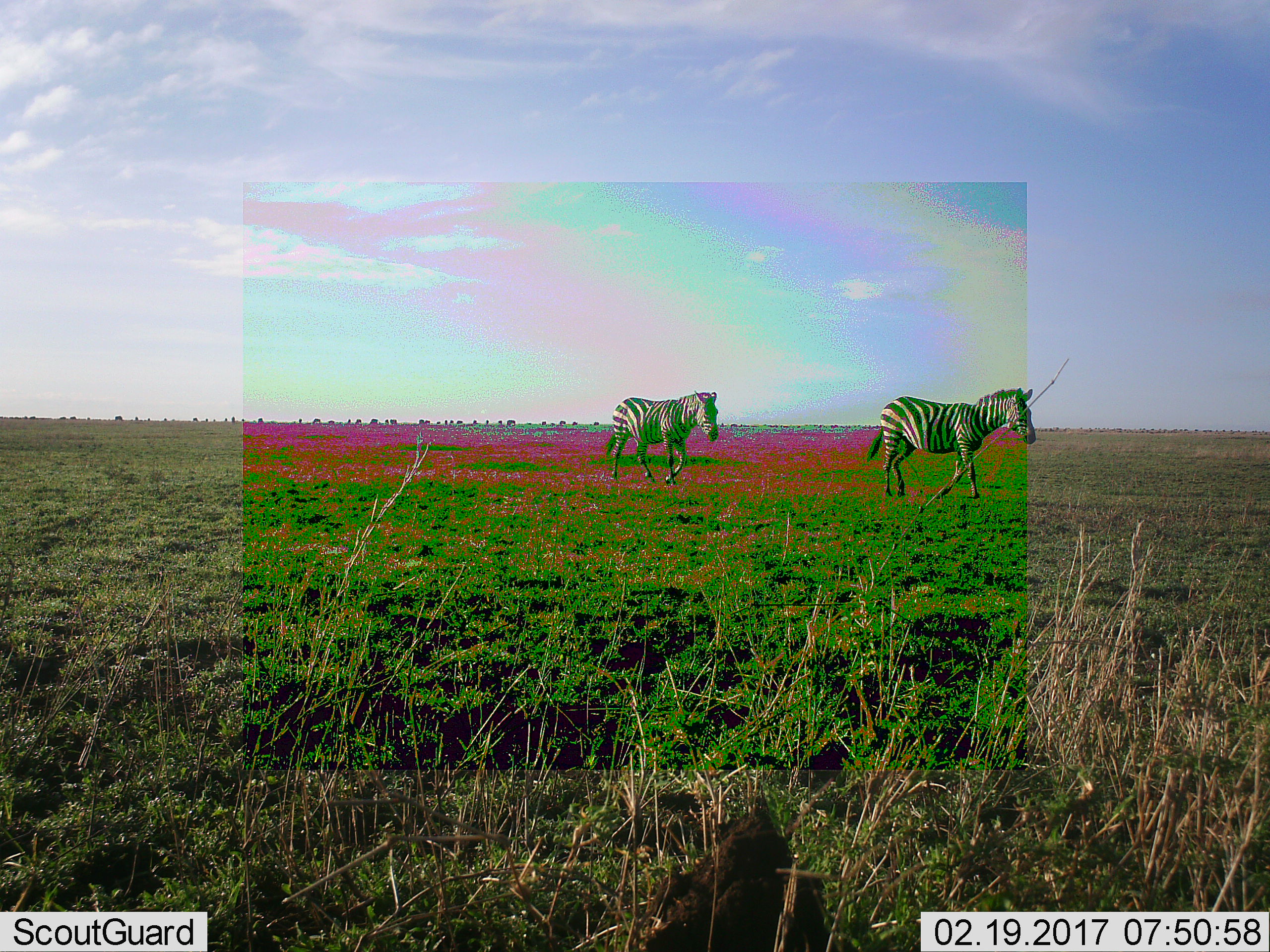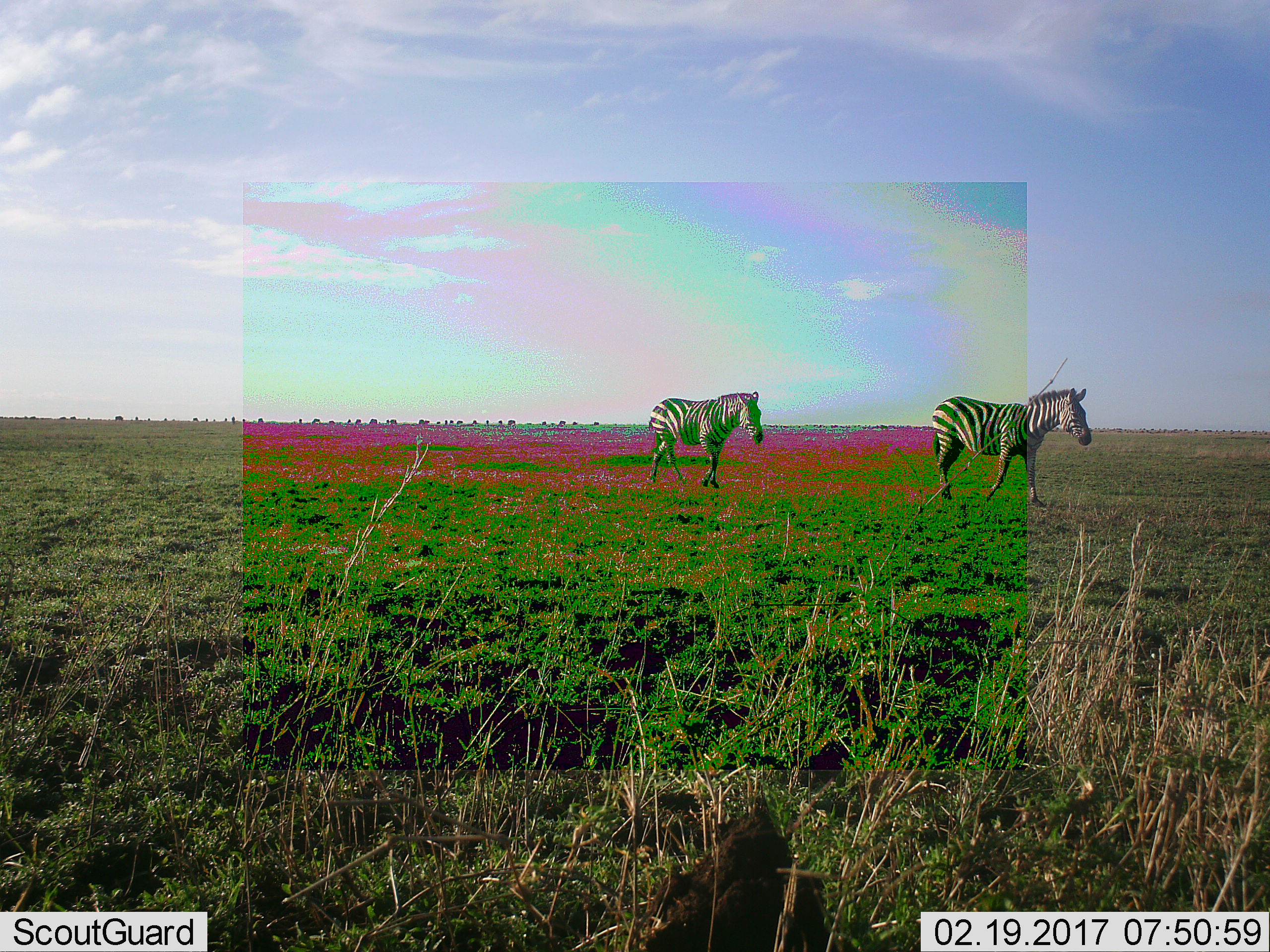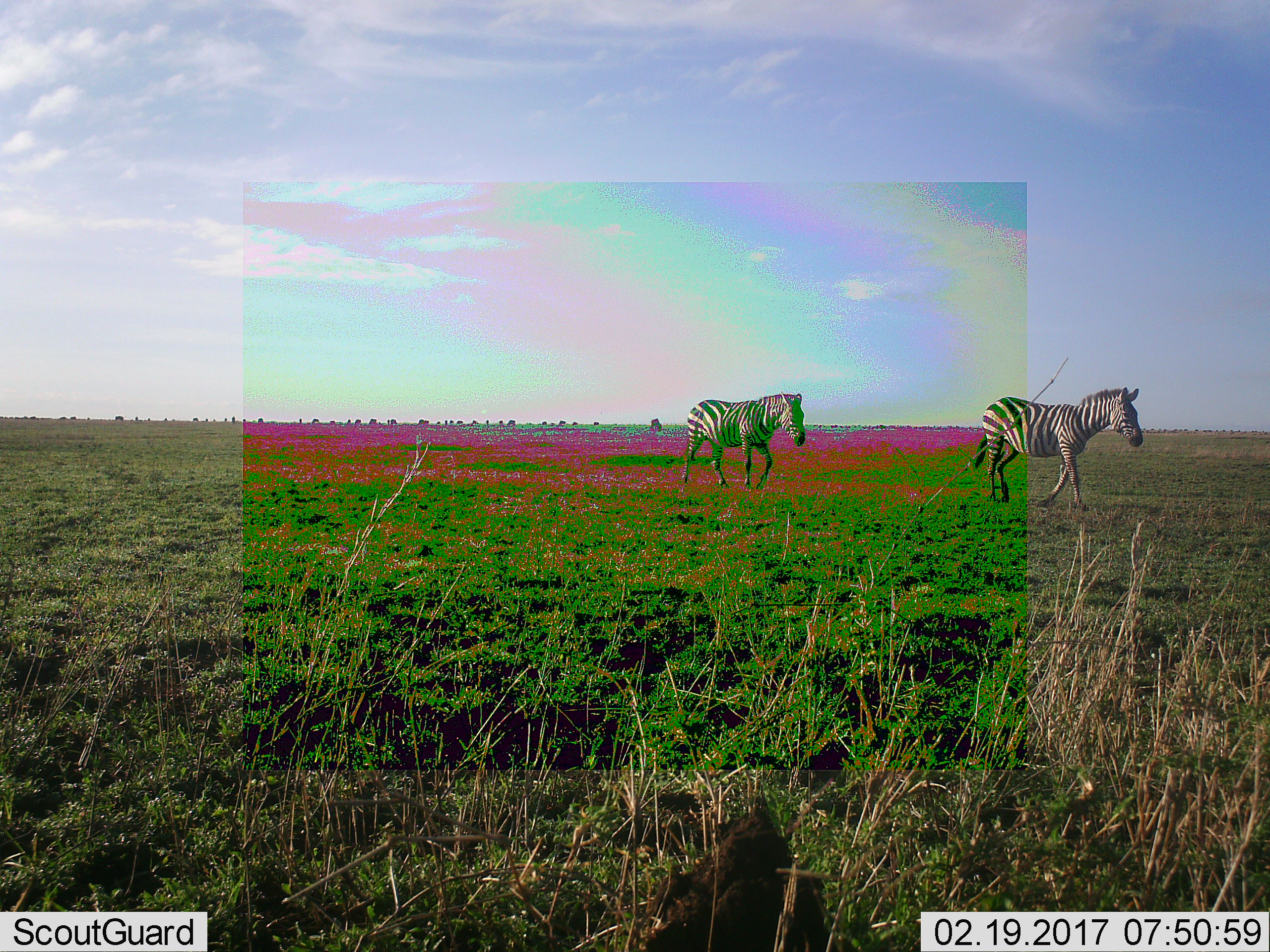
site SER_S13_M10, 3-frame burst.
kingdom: Animalia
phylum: Chordata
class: Mammalia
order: Perissodactyla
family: Equidae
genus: Equus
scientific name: Equus quagga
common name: plains zebra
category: zebraplains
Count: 2.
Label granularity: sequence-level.